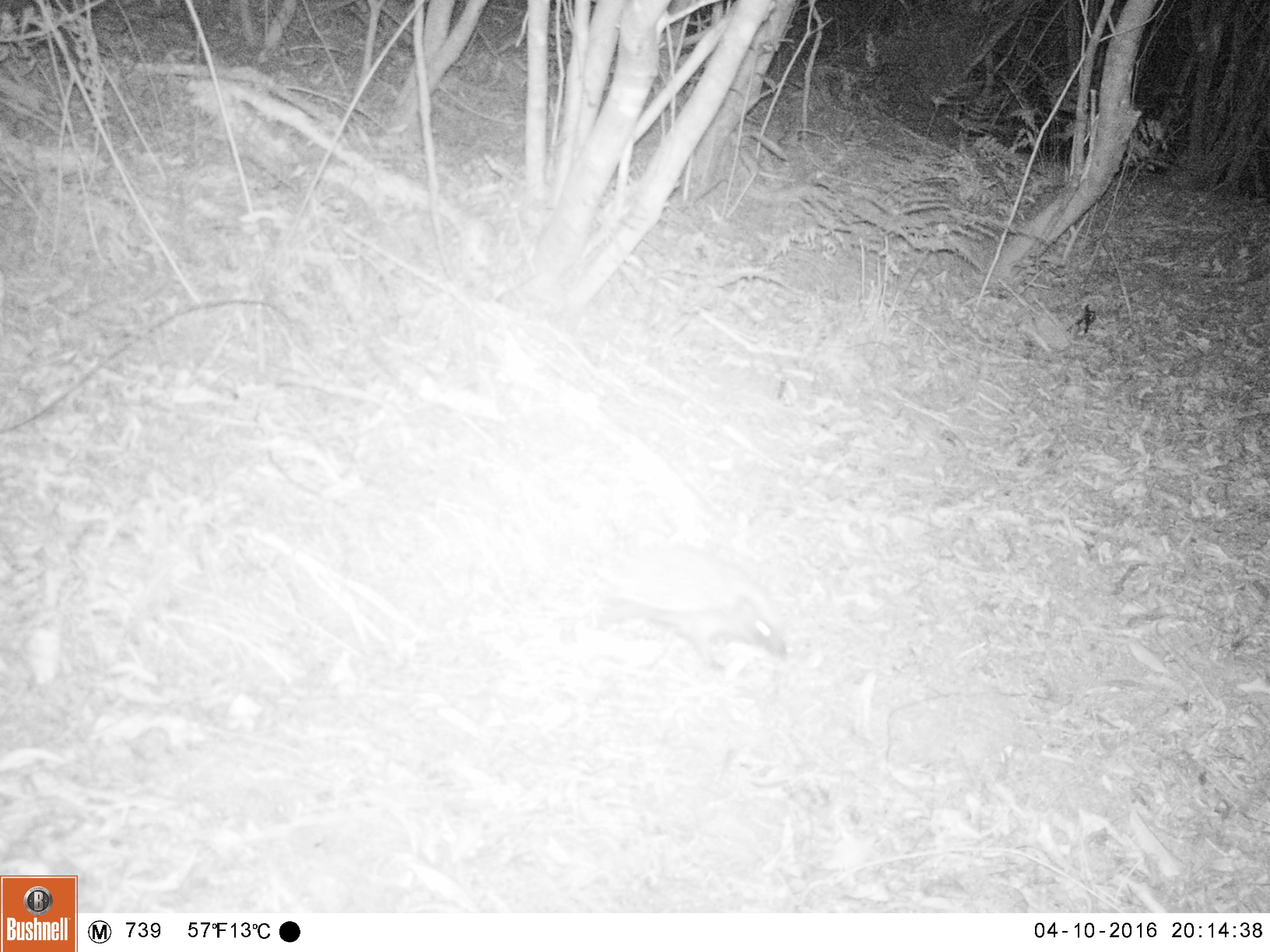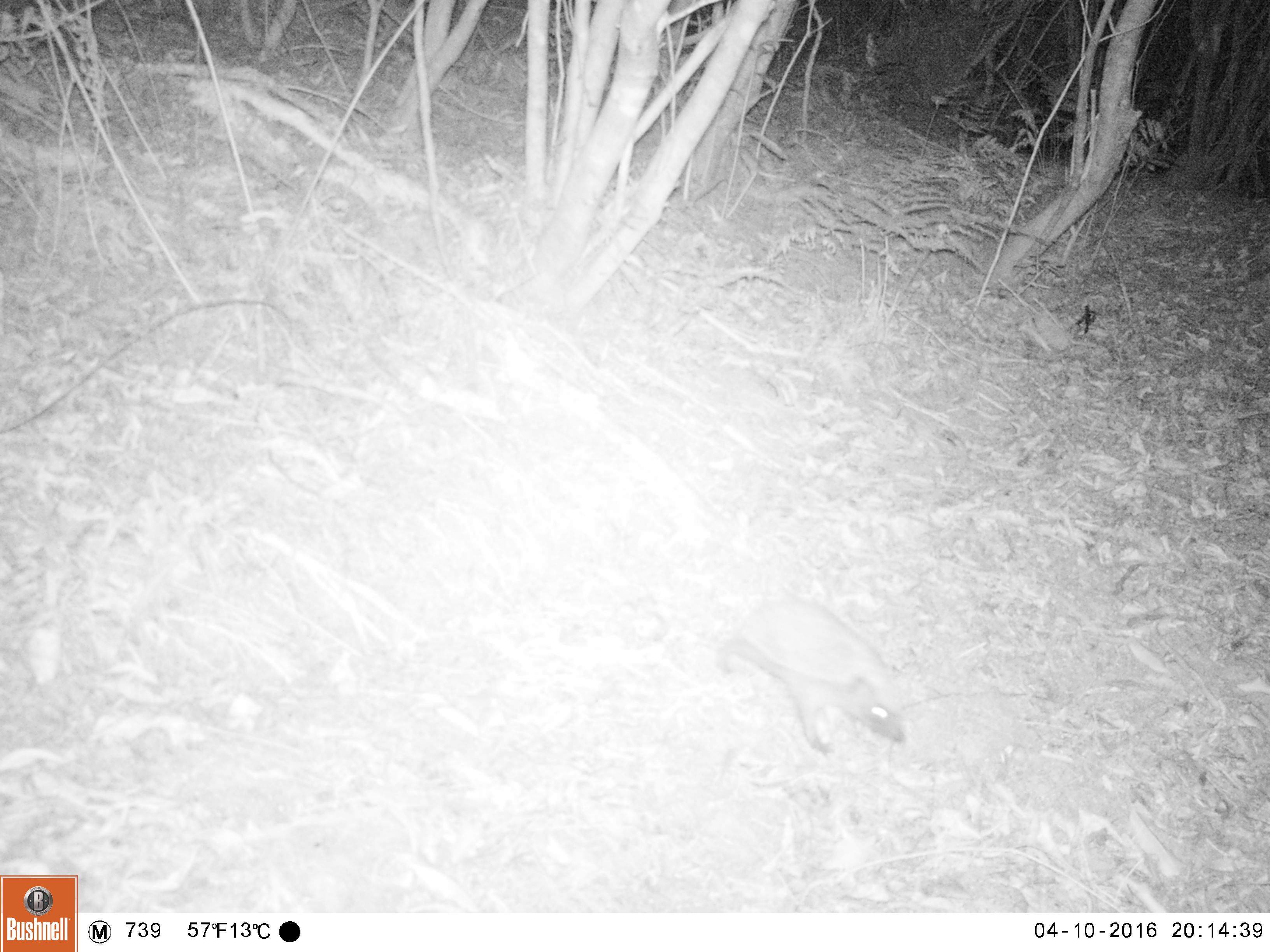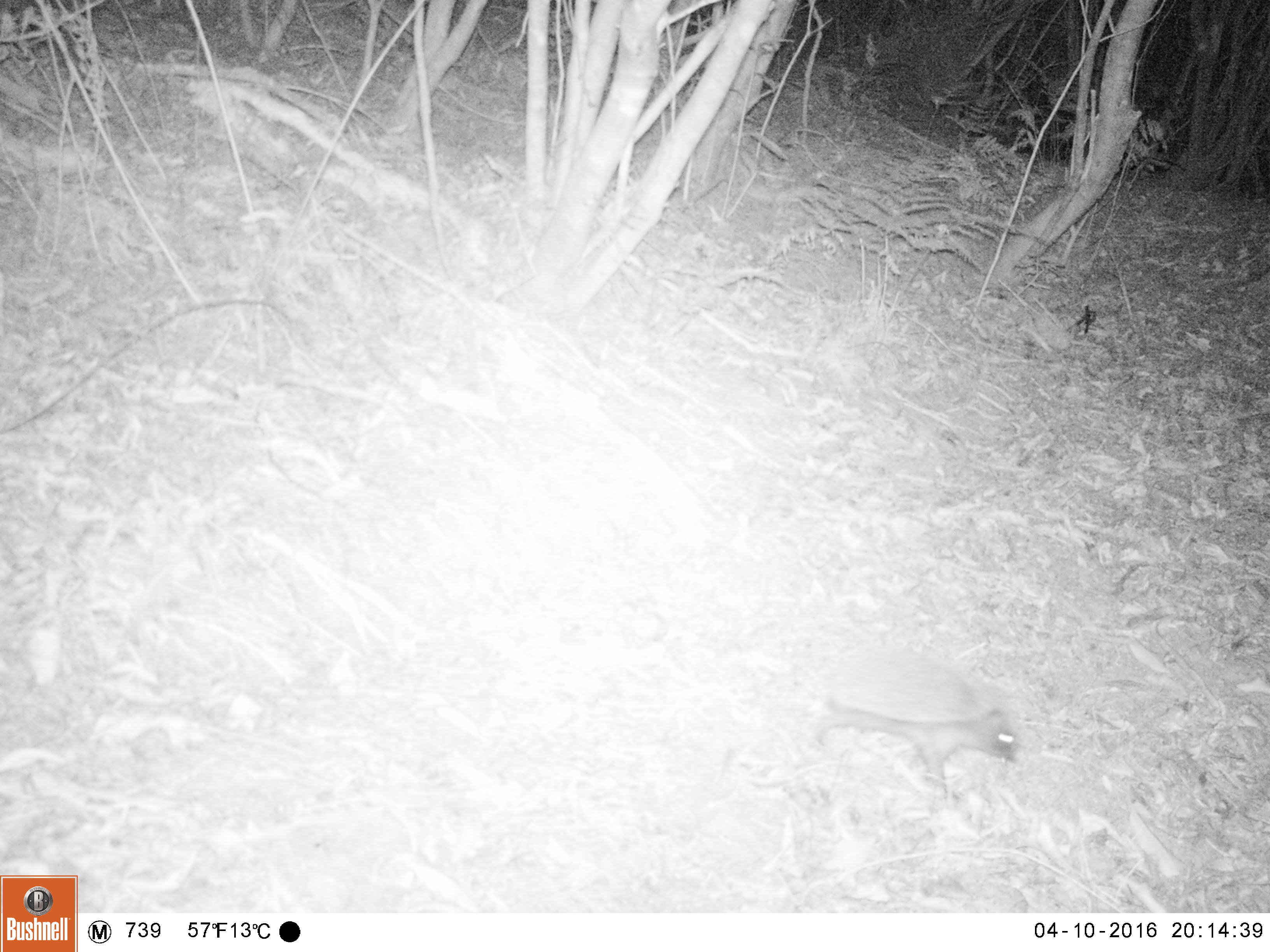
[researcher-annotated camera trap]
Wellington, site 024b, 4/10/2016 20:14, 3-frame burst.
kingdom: Animalia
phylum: Chordata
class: Mammalia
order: Eulipotyphla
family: Erinaceidae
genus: Erinaceus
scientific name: Erinaceus europaeus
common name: hedgehog